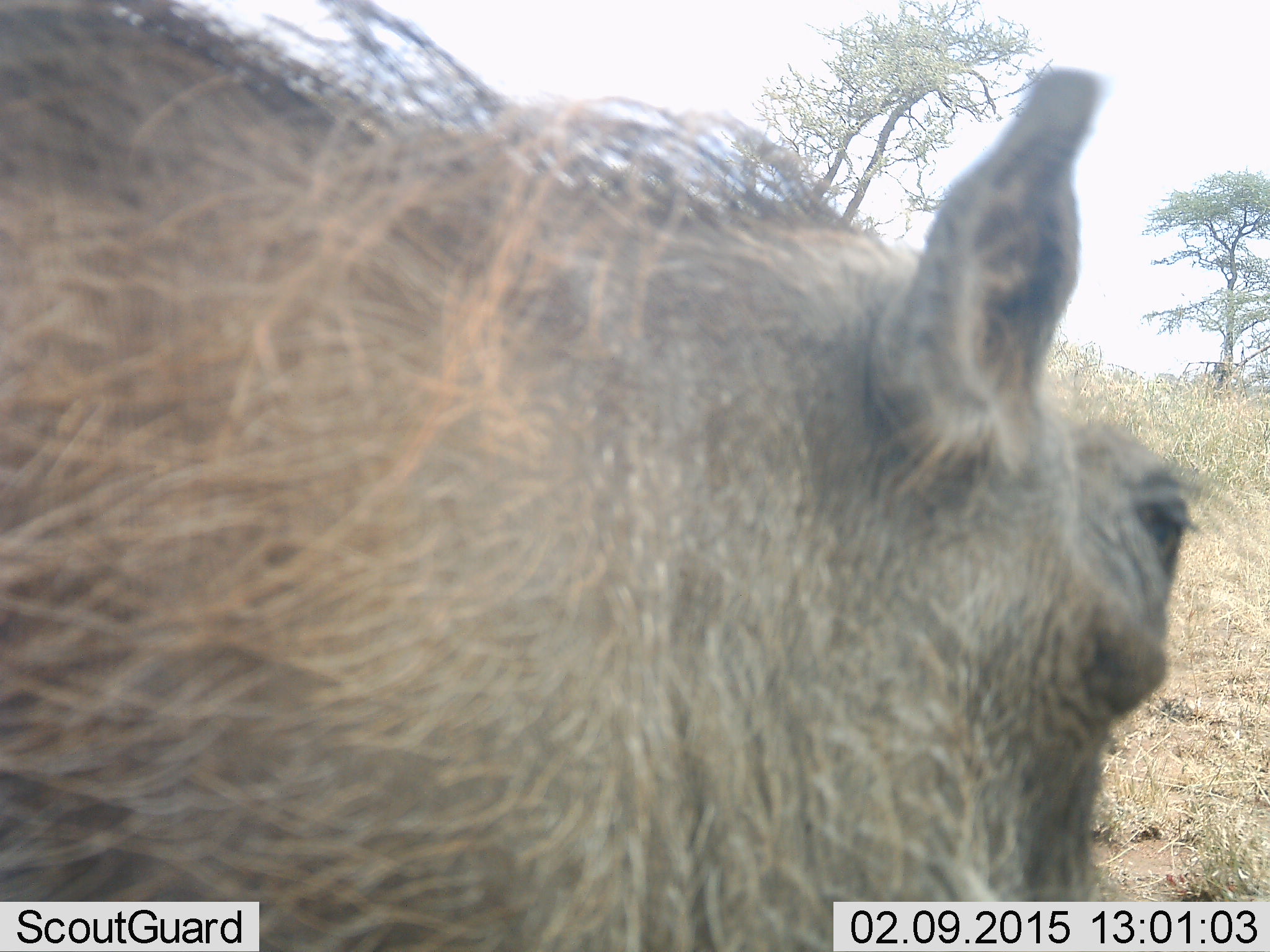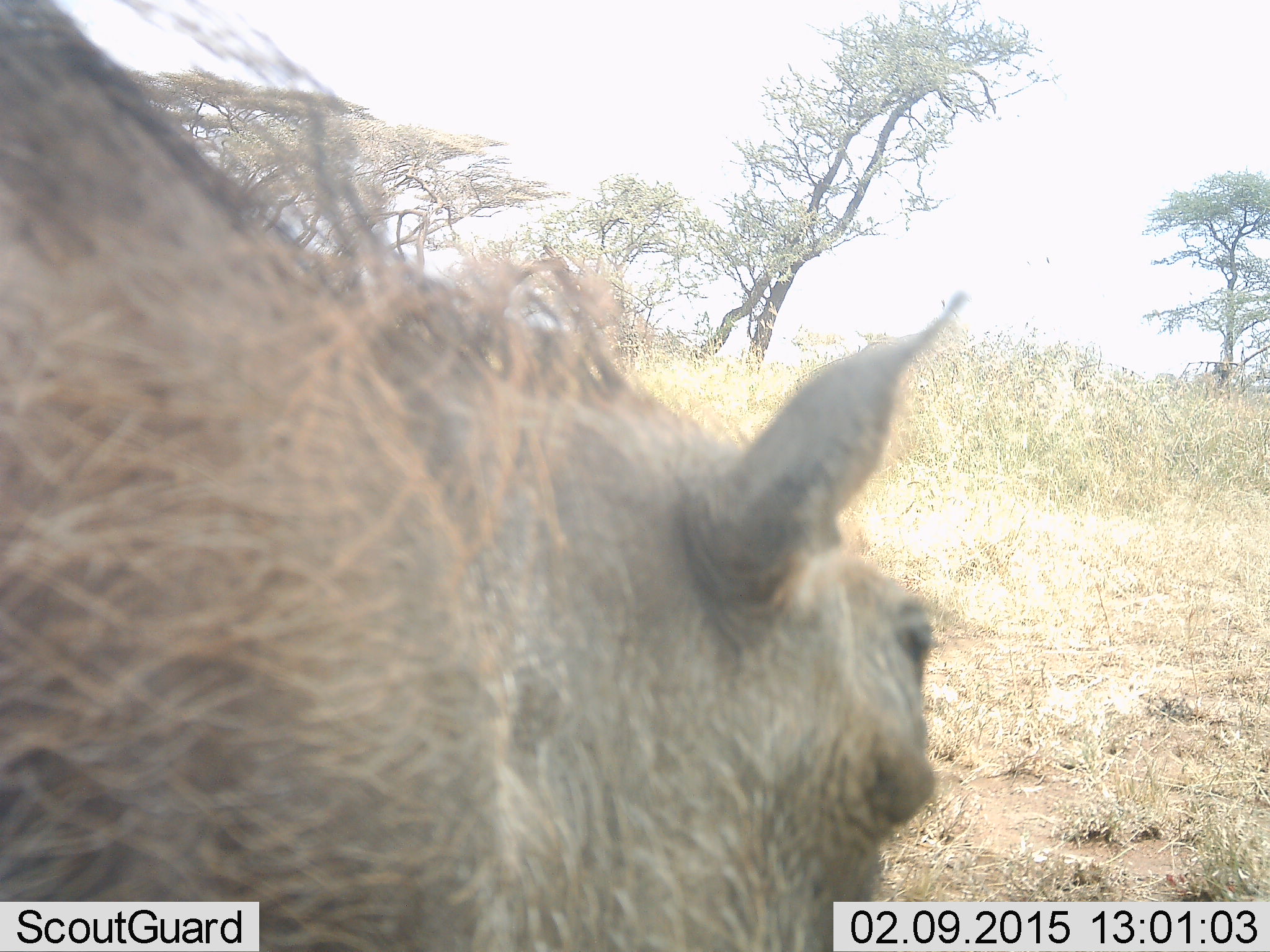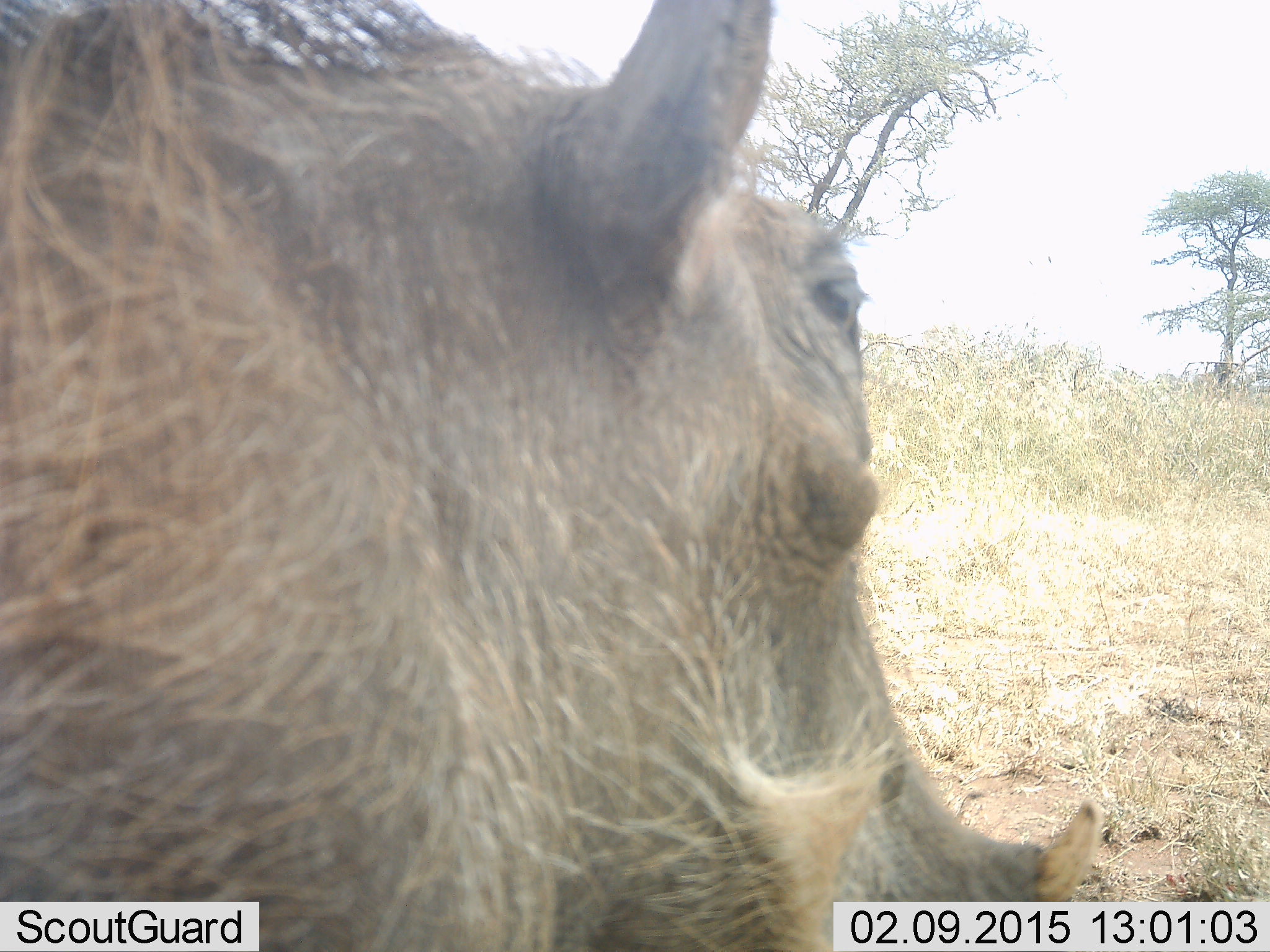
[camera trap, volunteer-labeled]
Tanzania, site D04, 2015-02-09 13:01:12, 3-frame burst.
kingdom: Animalia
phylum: Chordata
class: Mammalia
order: Artiodactyla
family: Suidae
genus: Phacochoerus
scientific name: Phacochoerus africanus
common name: warthog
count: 1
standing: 80%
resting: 0%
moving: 20%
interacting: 0%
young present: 0%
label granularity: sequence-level